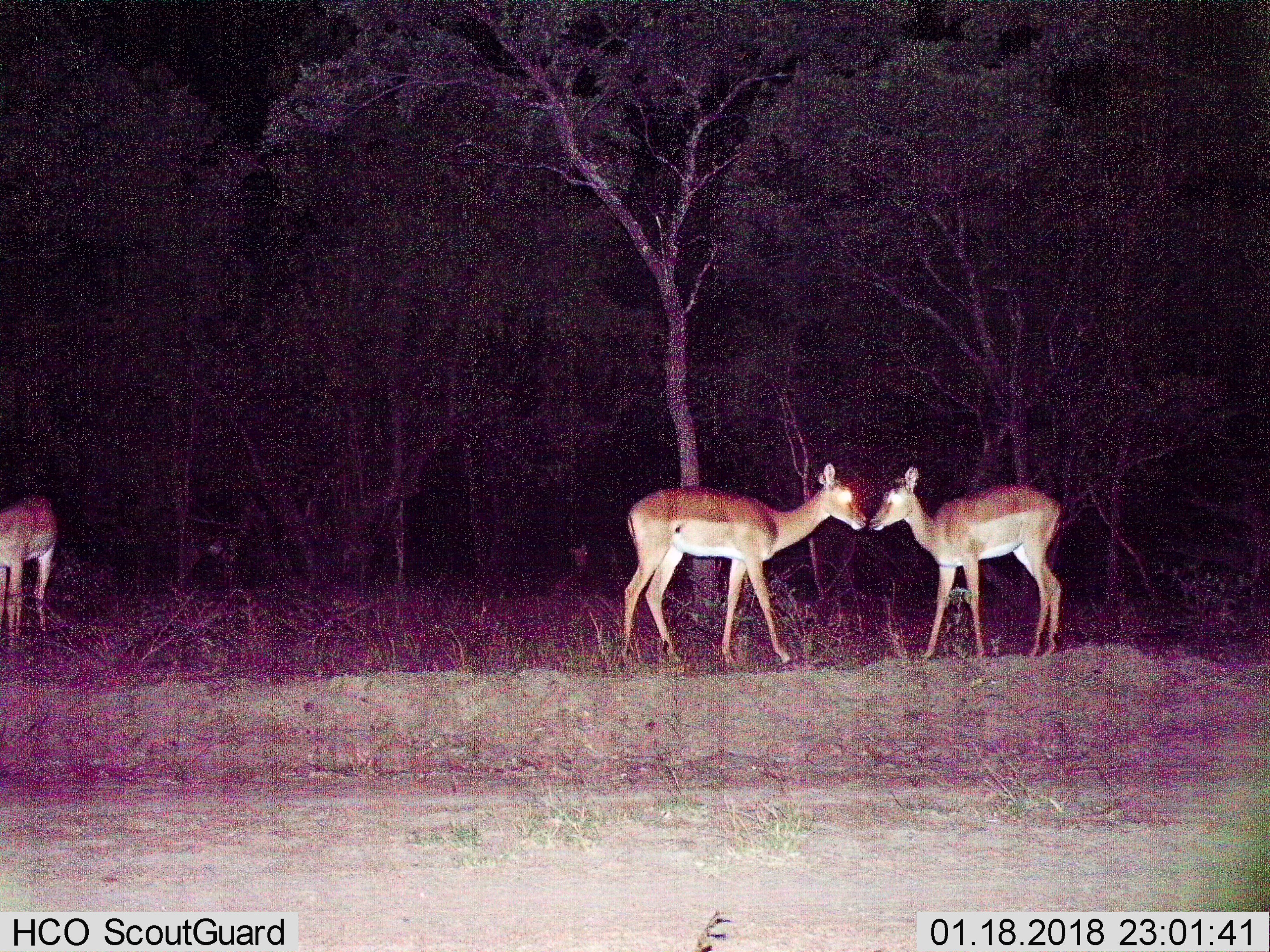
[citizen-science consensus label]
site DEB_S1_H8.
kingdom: Animalia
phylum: Chordata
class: Mammalia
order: Artiodactyla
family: Bovidae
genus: Aepyceros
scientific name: Aepyceros melampus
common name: impala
Impala (Aepyceros melampus), count 3. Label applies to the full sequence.